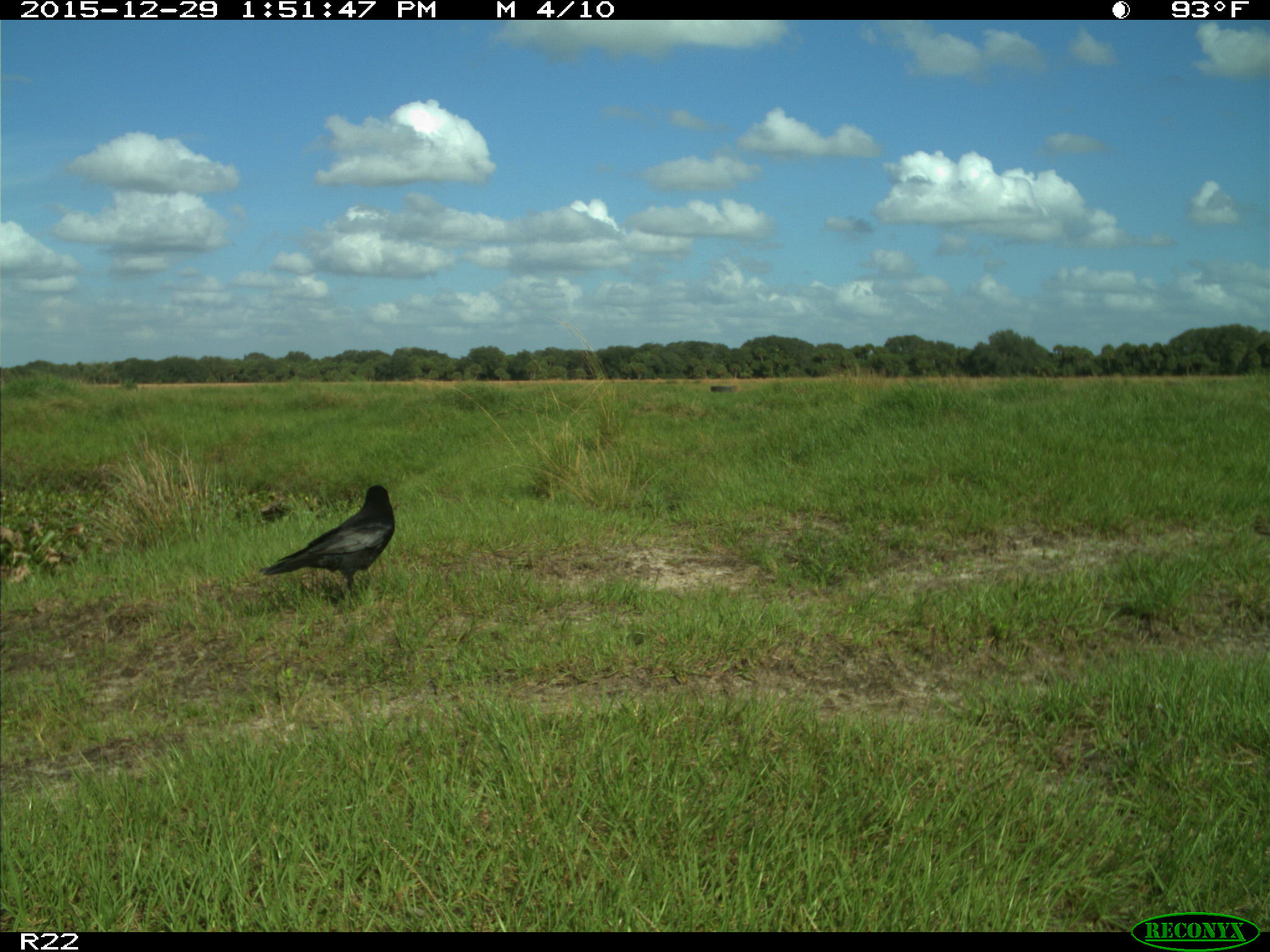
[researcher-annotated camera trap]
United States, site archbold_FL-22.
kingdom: Animalia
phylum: Chordata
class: Aves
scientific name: Aves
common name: birds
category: unidentified bird